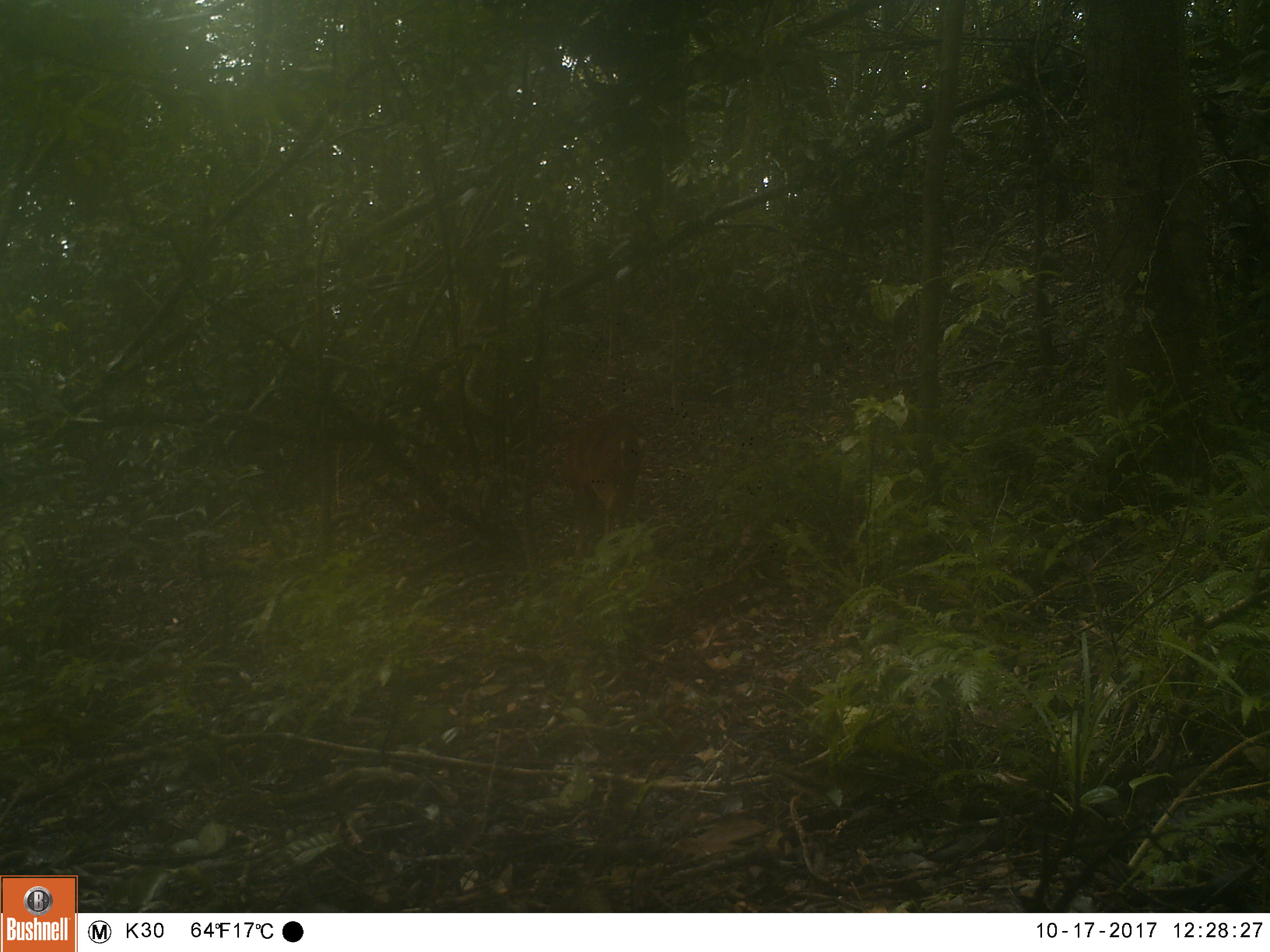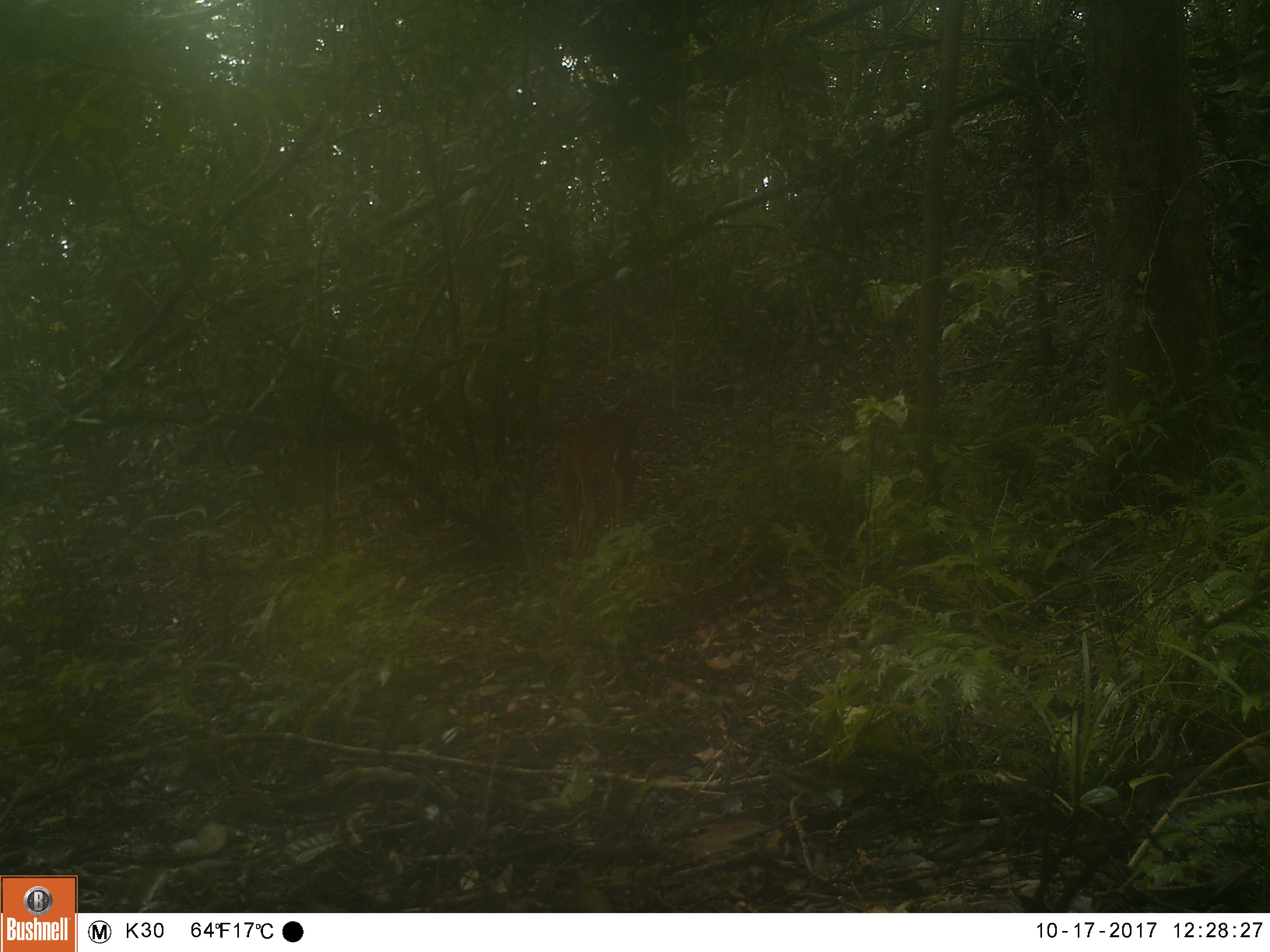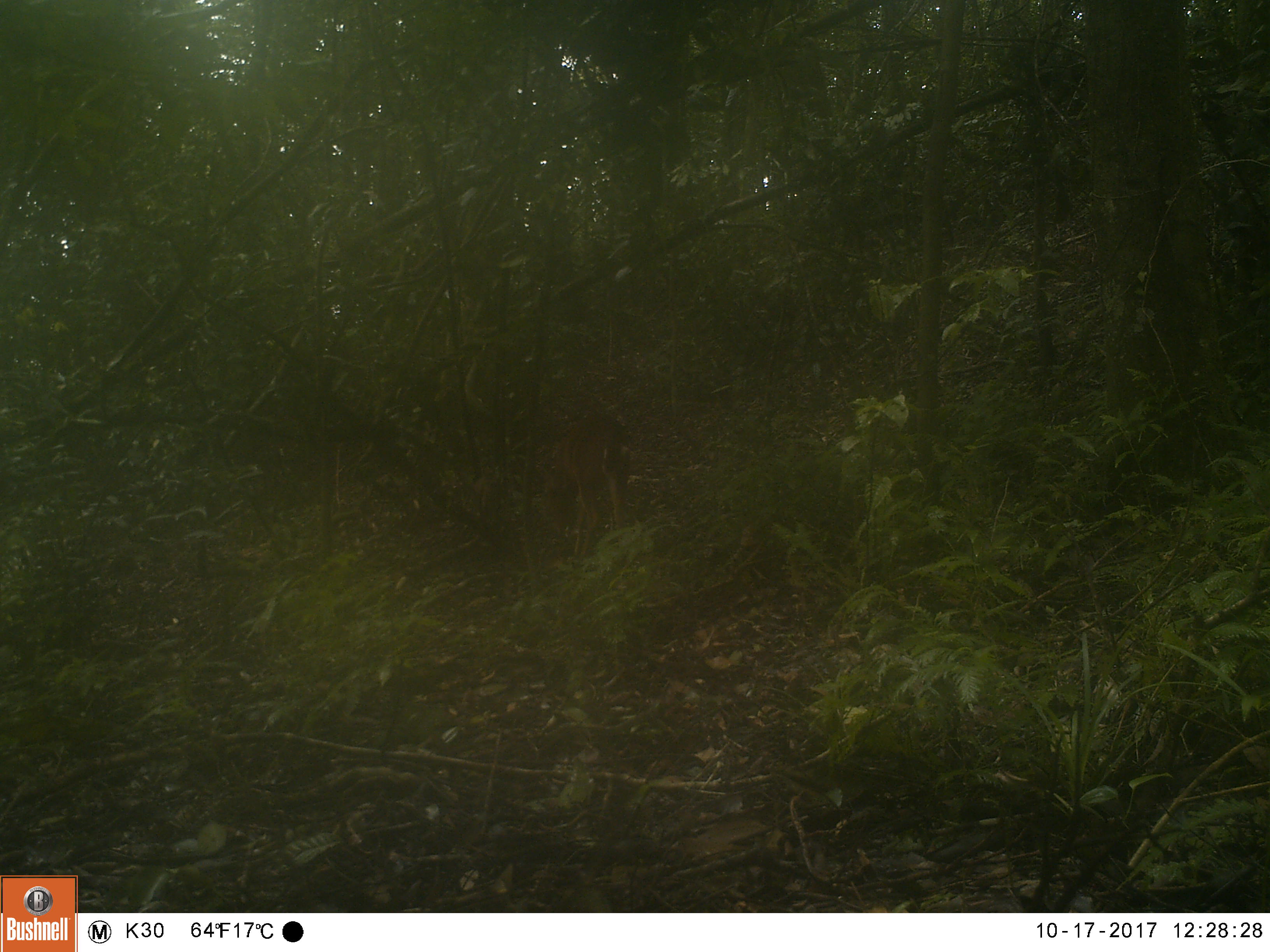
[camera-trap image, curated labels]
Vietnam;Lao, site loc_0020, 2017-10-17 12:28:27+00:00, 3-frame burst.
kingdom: Animalia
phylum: Chordata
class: Mammalia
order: Artiodactyla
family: Cervidae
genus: Muntiacus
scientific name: Muntiacus vuquangensis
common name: large-antlered muntjac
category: large antlered muntjac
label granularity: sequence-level